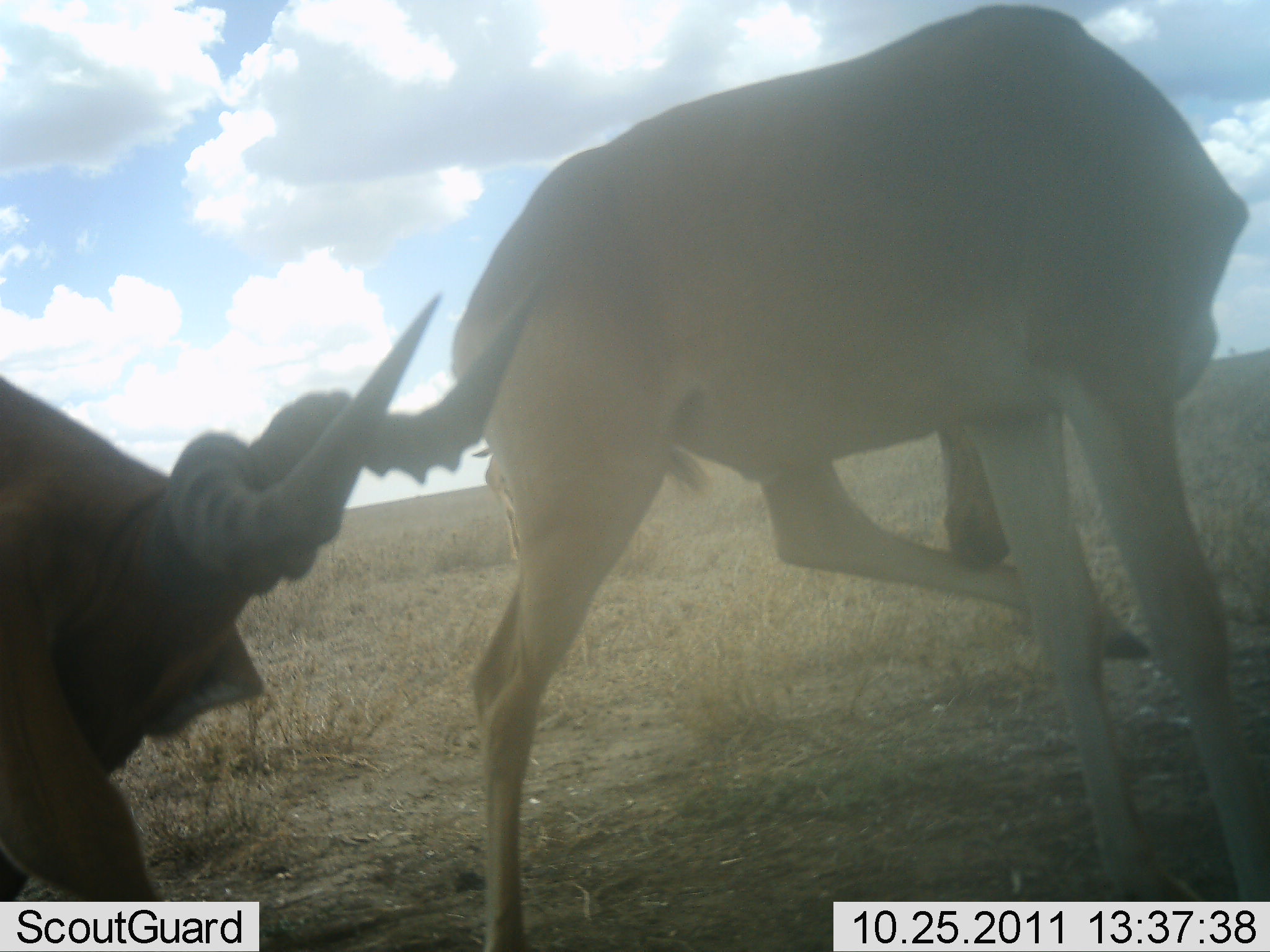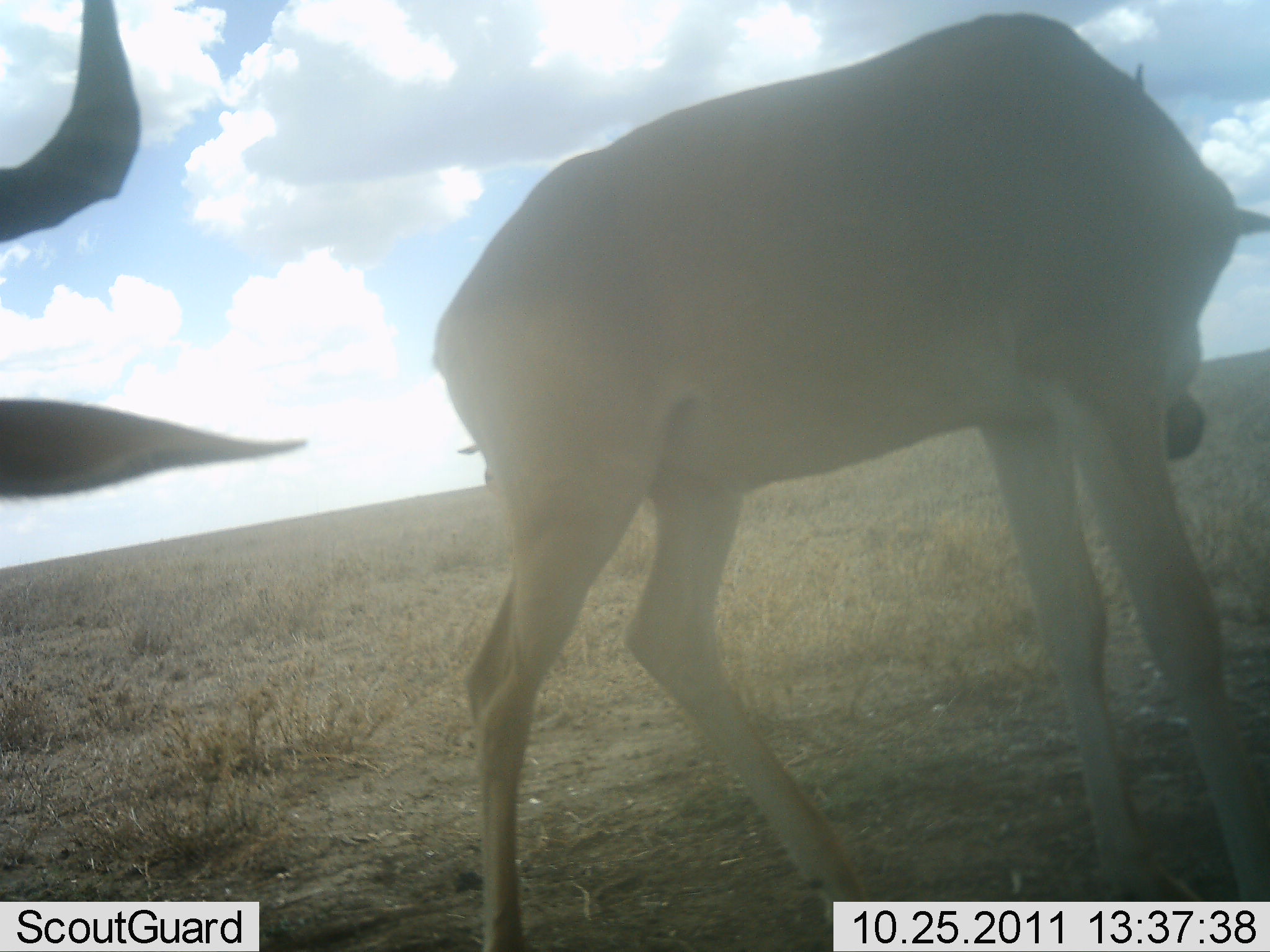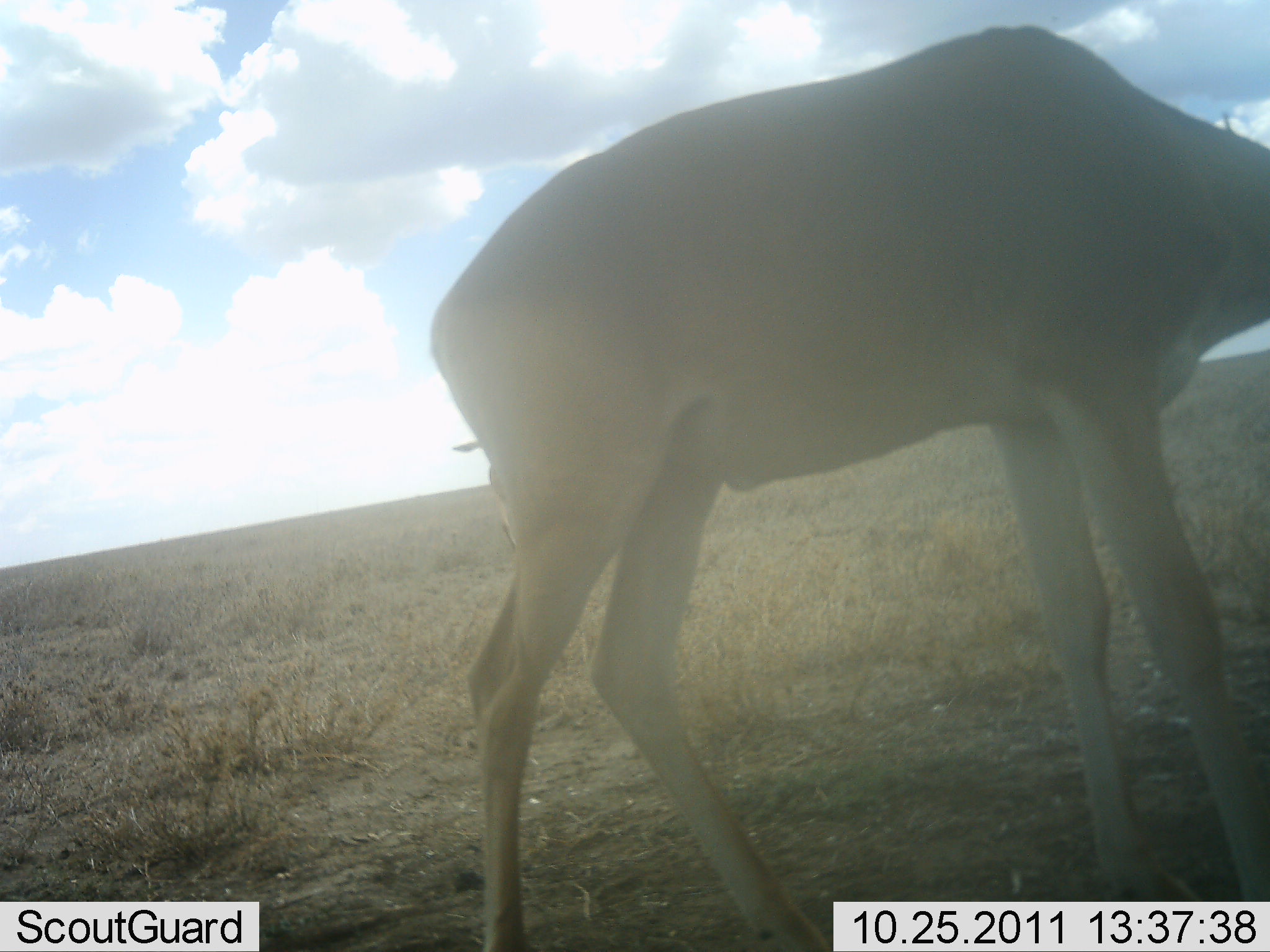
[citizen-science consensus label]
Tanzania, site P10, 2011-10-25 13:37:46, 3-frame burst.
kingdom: Animalia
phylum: Chordata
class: Mammalia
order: Artiodactyla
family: Bovidae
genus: Alcelaphus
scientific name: Alcelaphus buselaphus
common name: hartebeest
Hartebeest (Alcelaphus buselaphus), count 2. Behavior (volunteer vote fractions): standing 92%, resting 8%, moving 8%, interacting 8%. Young present (vote fraction): 0%. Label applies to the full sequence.